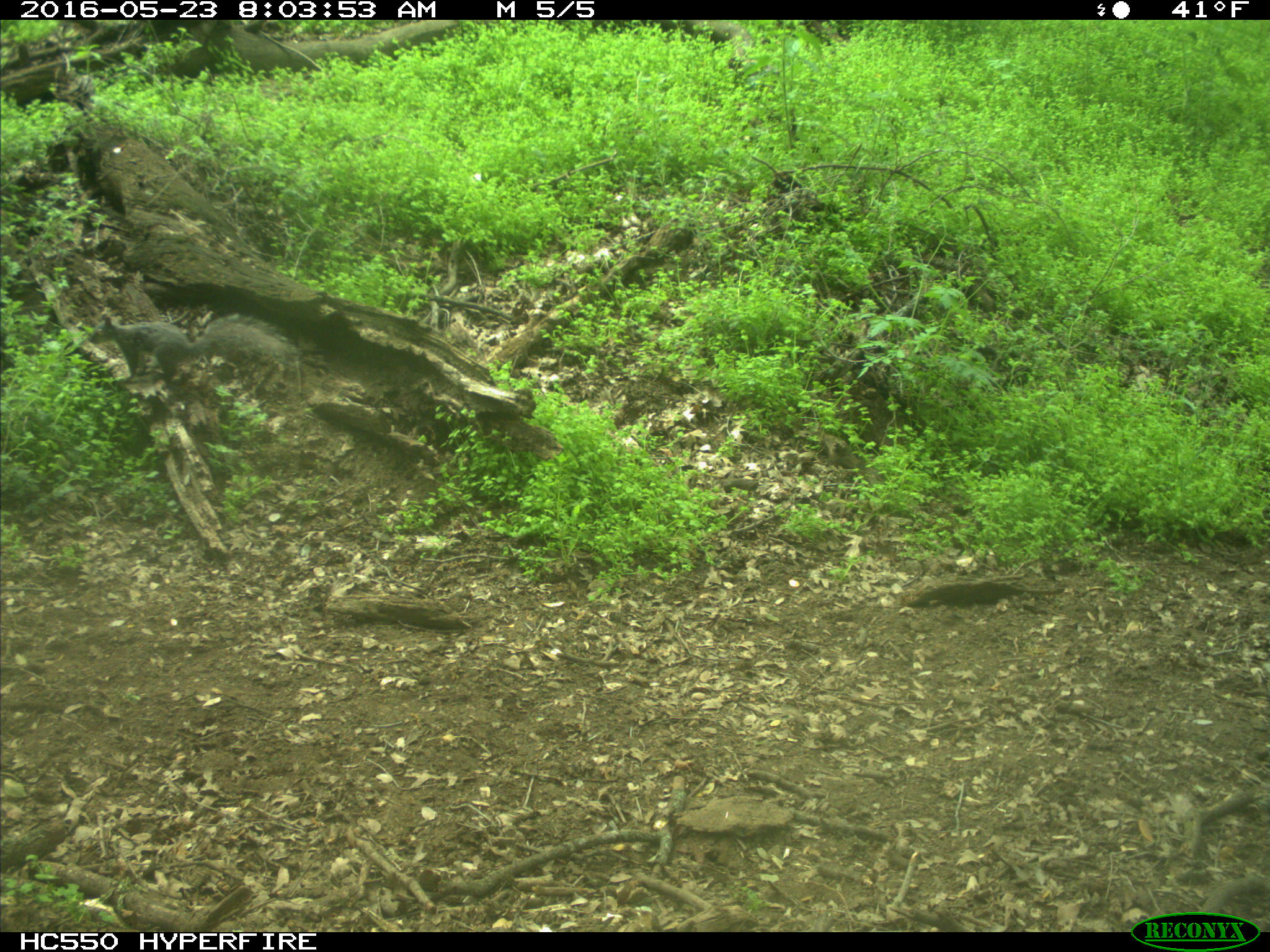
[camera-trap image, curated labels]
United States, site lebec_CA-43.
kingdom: Animalia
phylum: Chordata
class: Mammalia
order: Rodentia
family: Sciuridae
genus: Sciurus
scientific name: Sciurus carolinensis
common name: eastern gray squirrel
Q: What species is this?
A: Sciurus carolinensis (eastern gray squirrel).